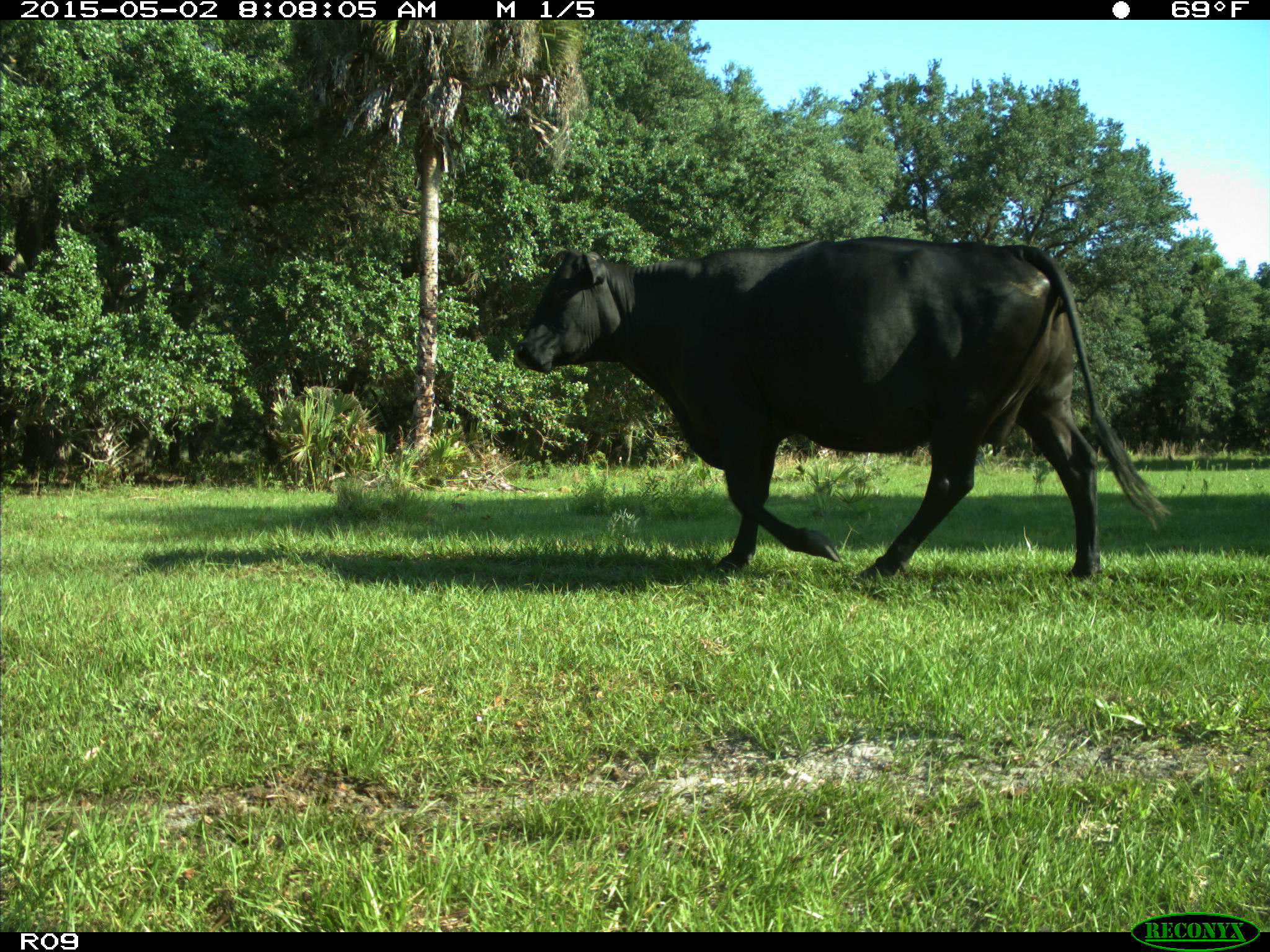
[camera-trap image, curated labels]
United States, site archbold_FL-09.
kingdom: Animalia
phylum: Chordata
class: Mammalia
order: Artiodactyla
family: Bovidae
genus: Bos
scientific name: Bos taurus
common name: domestic cow